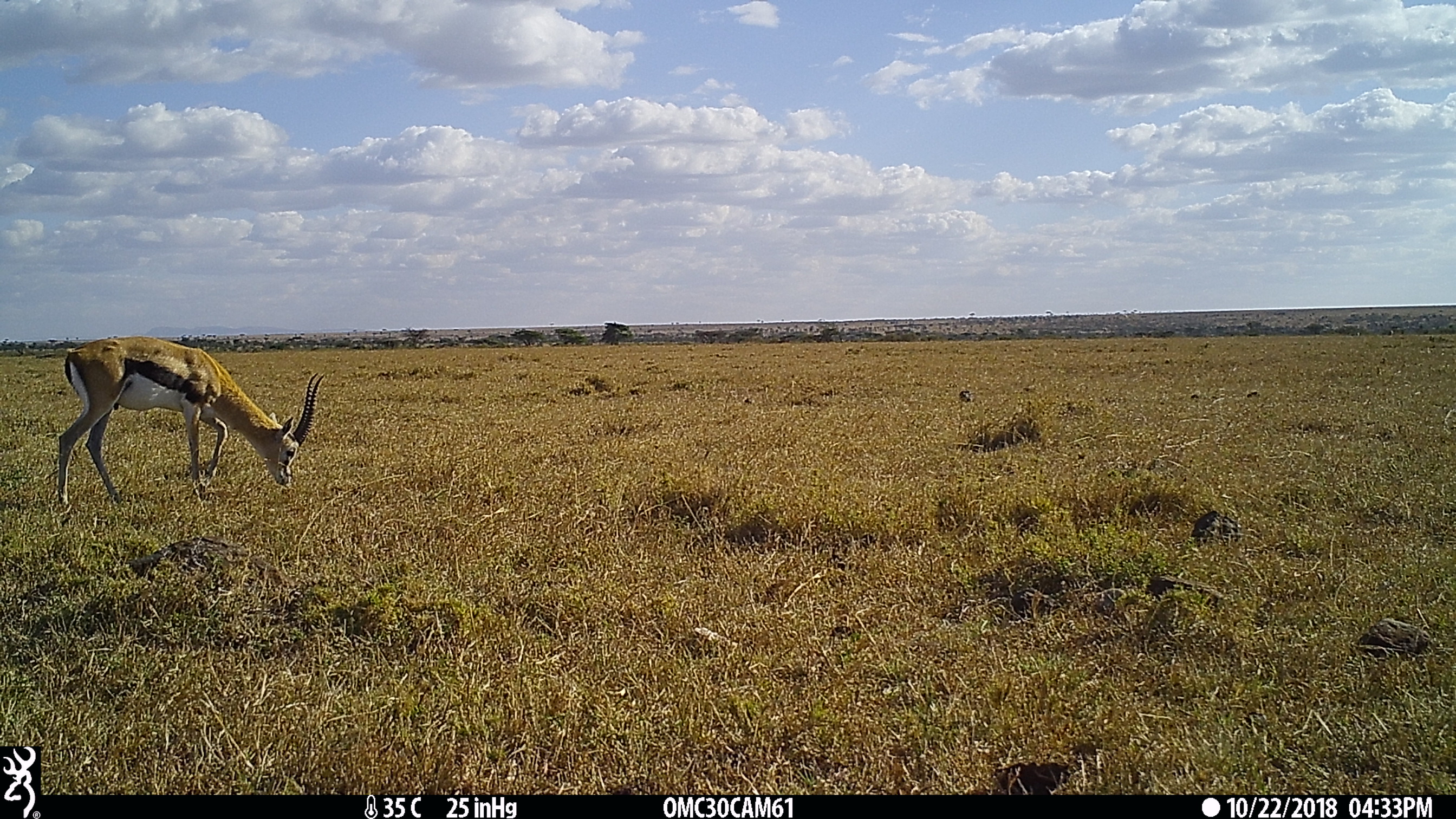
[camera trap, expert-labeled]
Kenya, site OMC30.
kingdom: Animalia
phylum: Chordata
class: Mammalia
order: Artiodactyla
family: Bovidae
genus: Eudorcas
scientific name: Eudorcas thomsonii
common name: thomon's gazelle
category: gazelle thomsons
Gazelle thomsons (thomon's gazelle) (Eudorcas thomsonii).